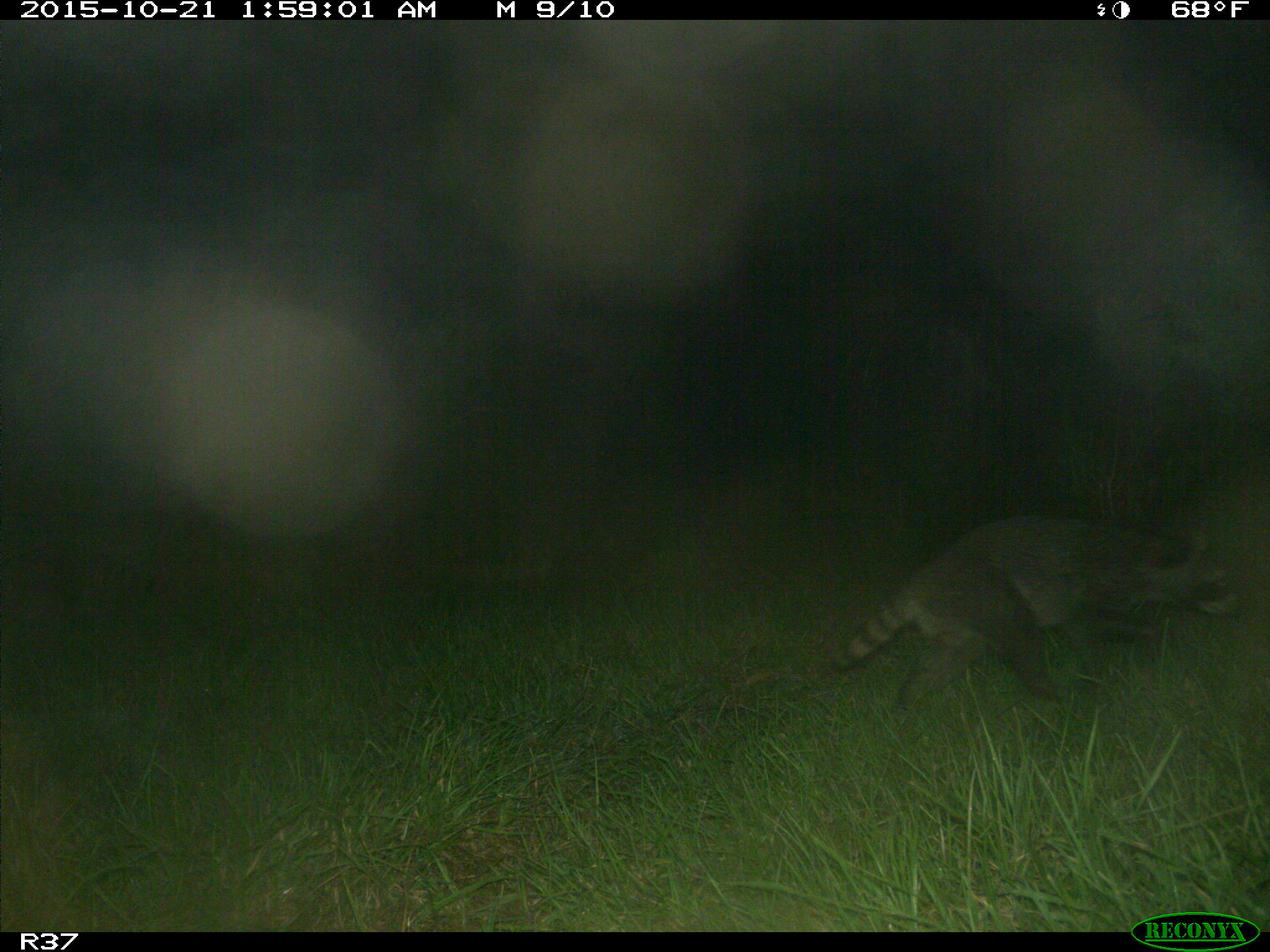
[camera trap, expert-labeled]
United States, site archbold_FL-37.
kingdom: Animalia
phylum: Chordata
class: Mammalia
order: Carnivora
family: Procyonidae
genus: Procyon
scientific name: Procyon lotor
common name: common raccoon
Procyon lotor (common raccoon).